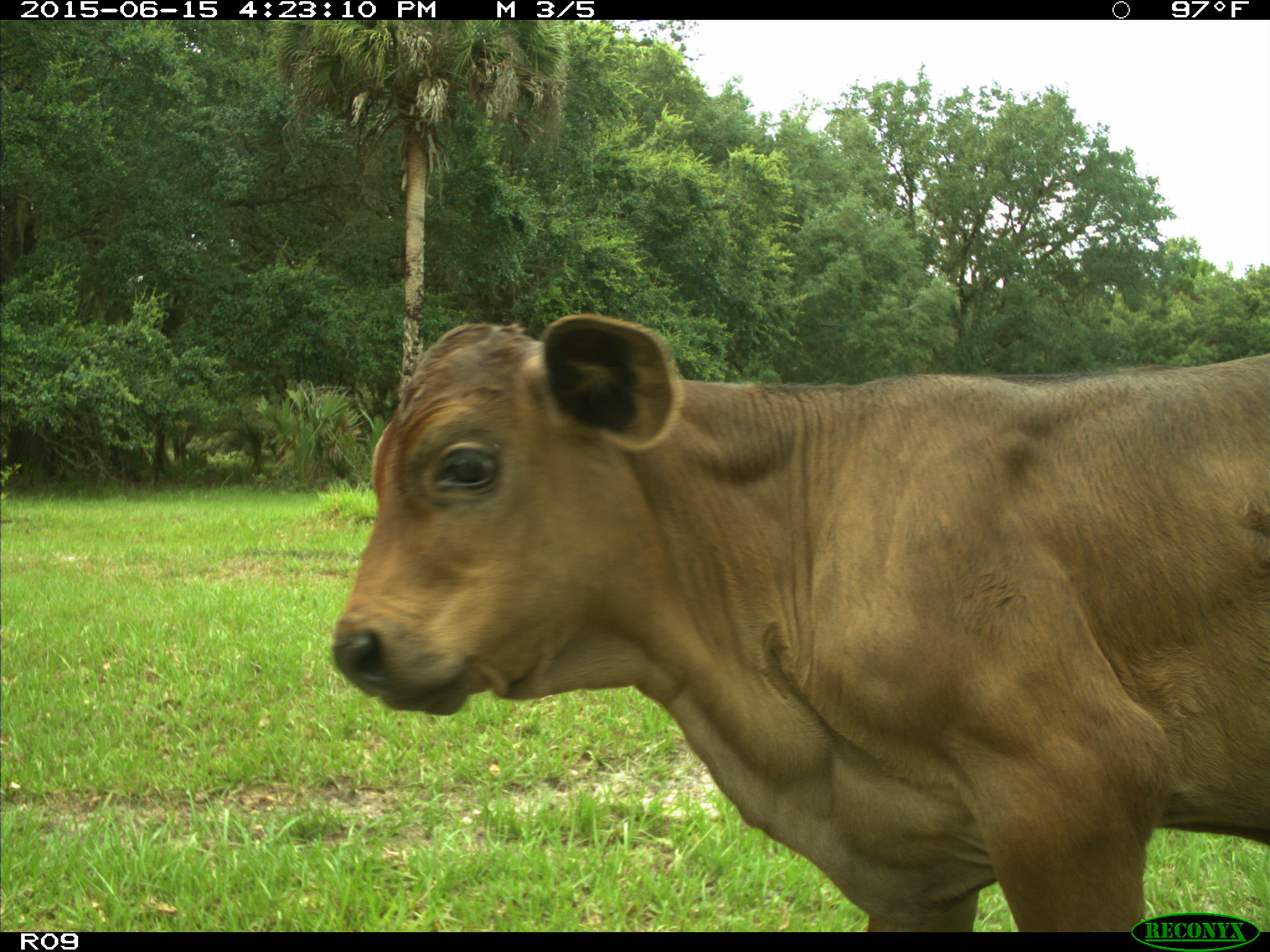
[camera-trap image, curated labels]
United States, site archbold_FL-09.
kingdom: Animalia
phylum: Chordata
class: Mammalia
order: Artiodactyla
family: Bovidae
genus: Bos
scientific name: Bos taurus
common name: domestic cow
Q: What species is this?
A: Bos taurus (domestic cow).